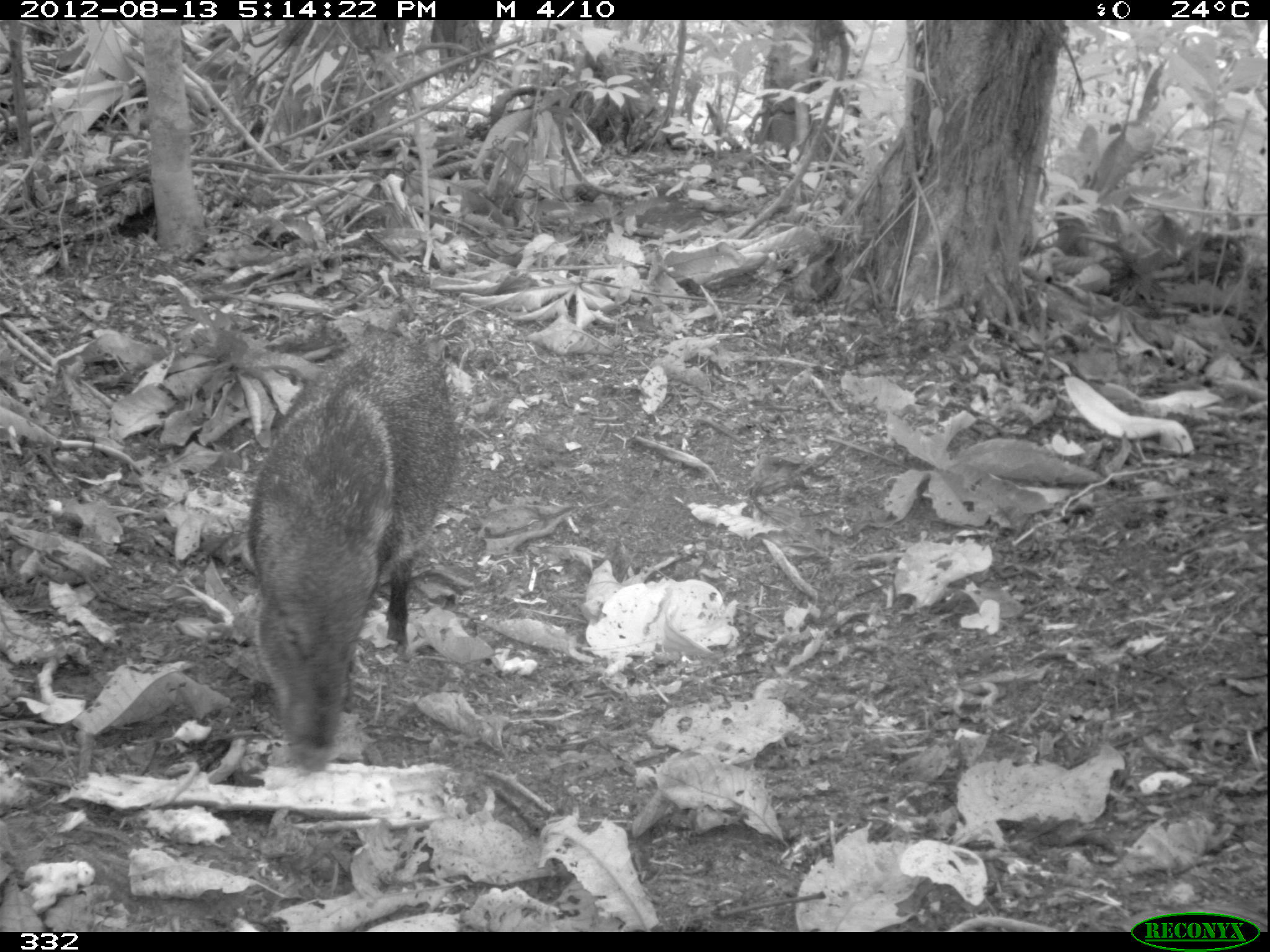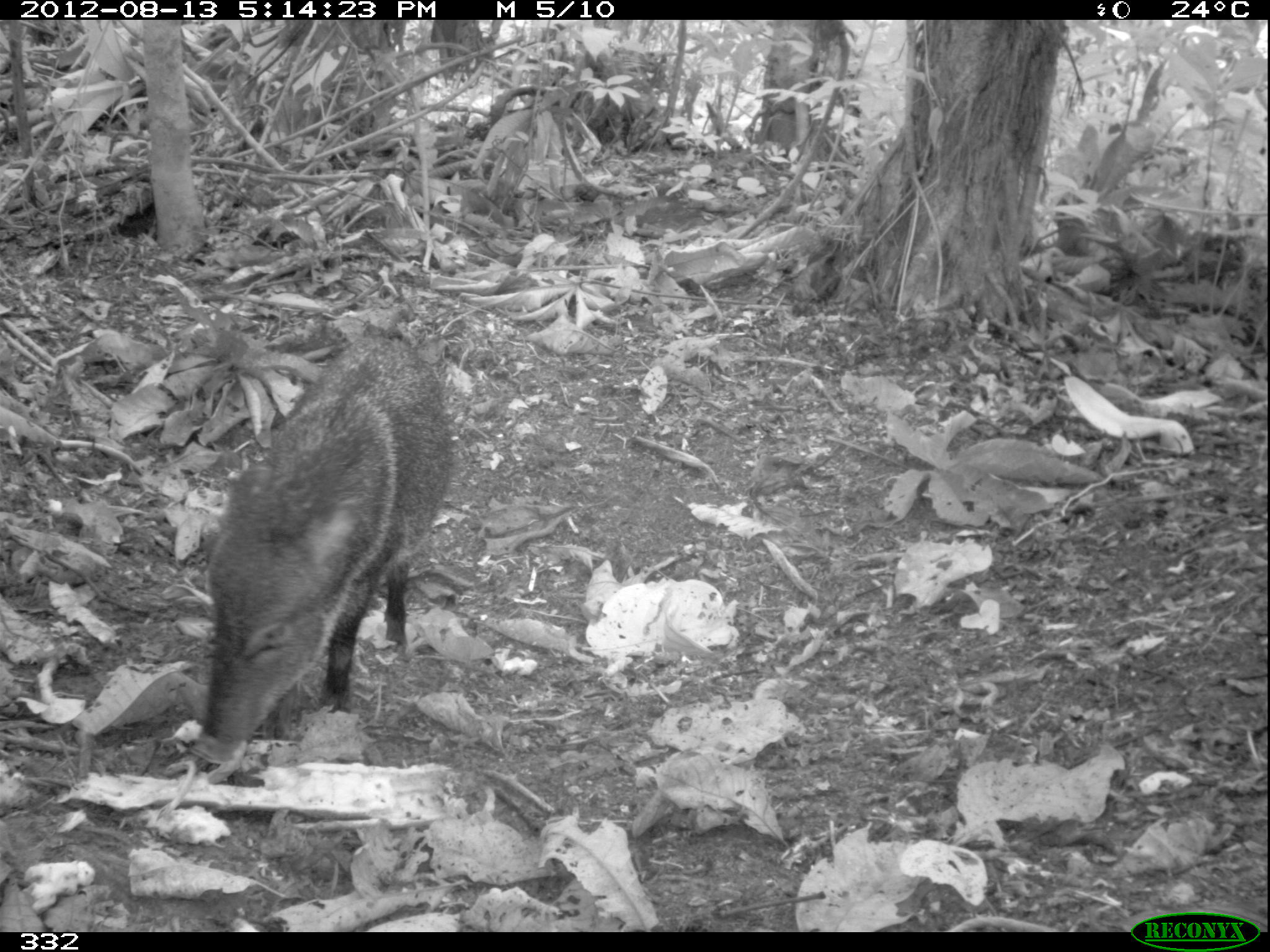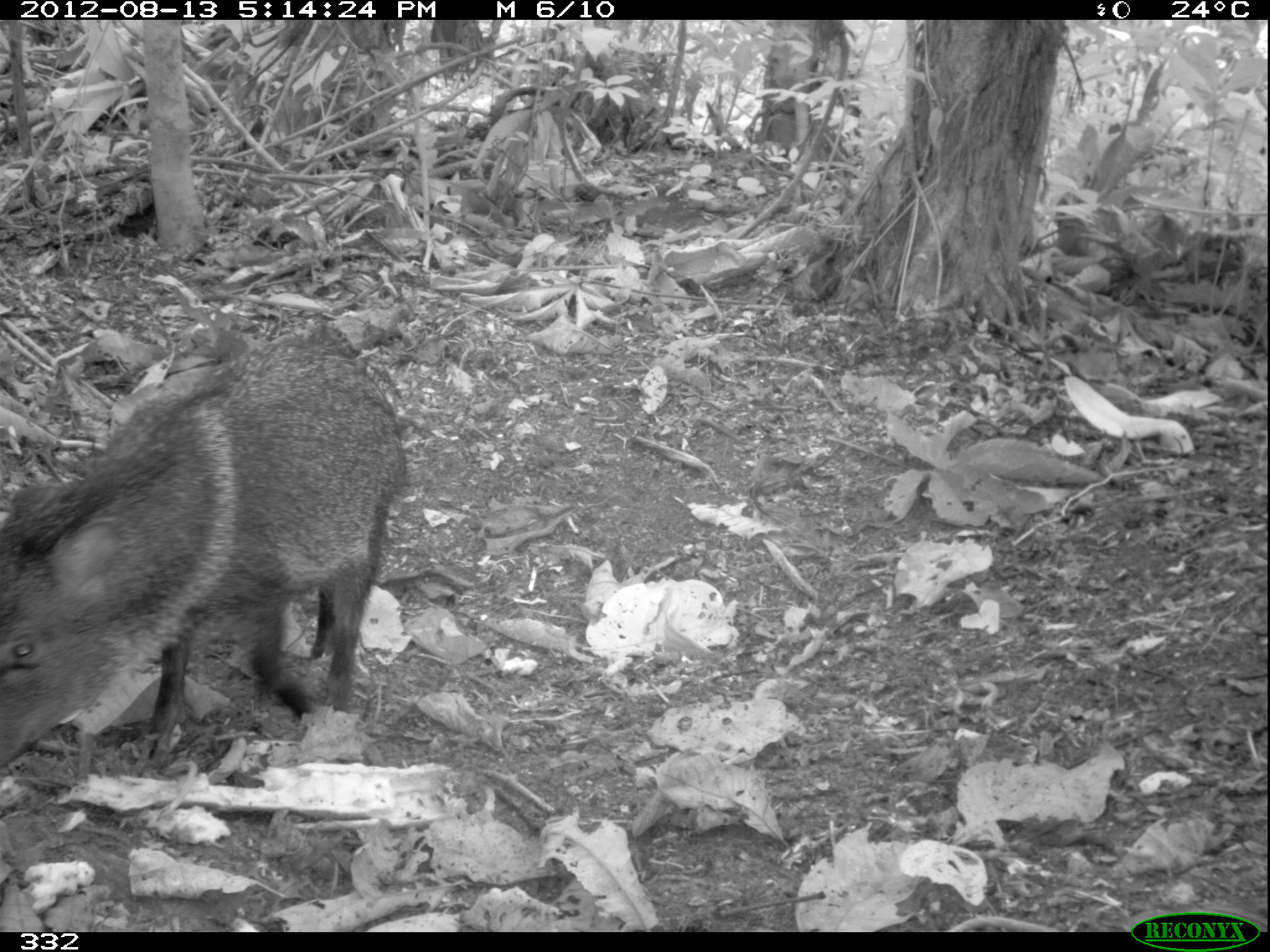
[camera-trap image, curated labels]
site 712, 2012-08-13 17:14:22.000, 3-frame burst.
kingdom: Animalia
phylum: Chordata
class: Mammalia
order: Artiodactyla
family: Tayassuidae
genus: Pecari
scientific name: Pecari tajacu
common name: collared peccary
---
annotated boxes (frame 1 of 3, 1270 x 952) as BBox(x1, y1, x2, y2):
pecari tajacu: BBox(247, 325, 461, 773)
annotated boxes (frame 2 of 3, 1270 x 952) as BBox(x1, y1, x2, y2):
pecari tajacu: BBox(192, 333, 452, 780)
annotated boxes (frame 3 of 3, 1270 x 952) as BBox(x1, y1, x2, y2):
pecari tajacu: BBox(2, 322, 413, 779)